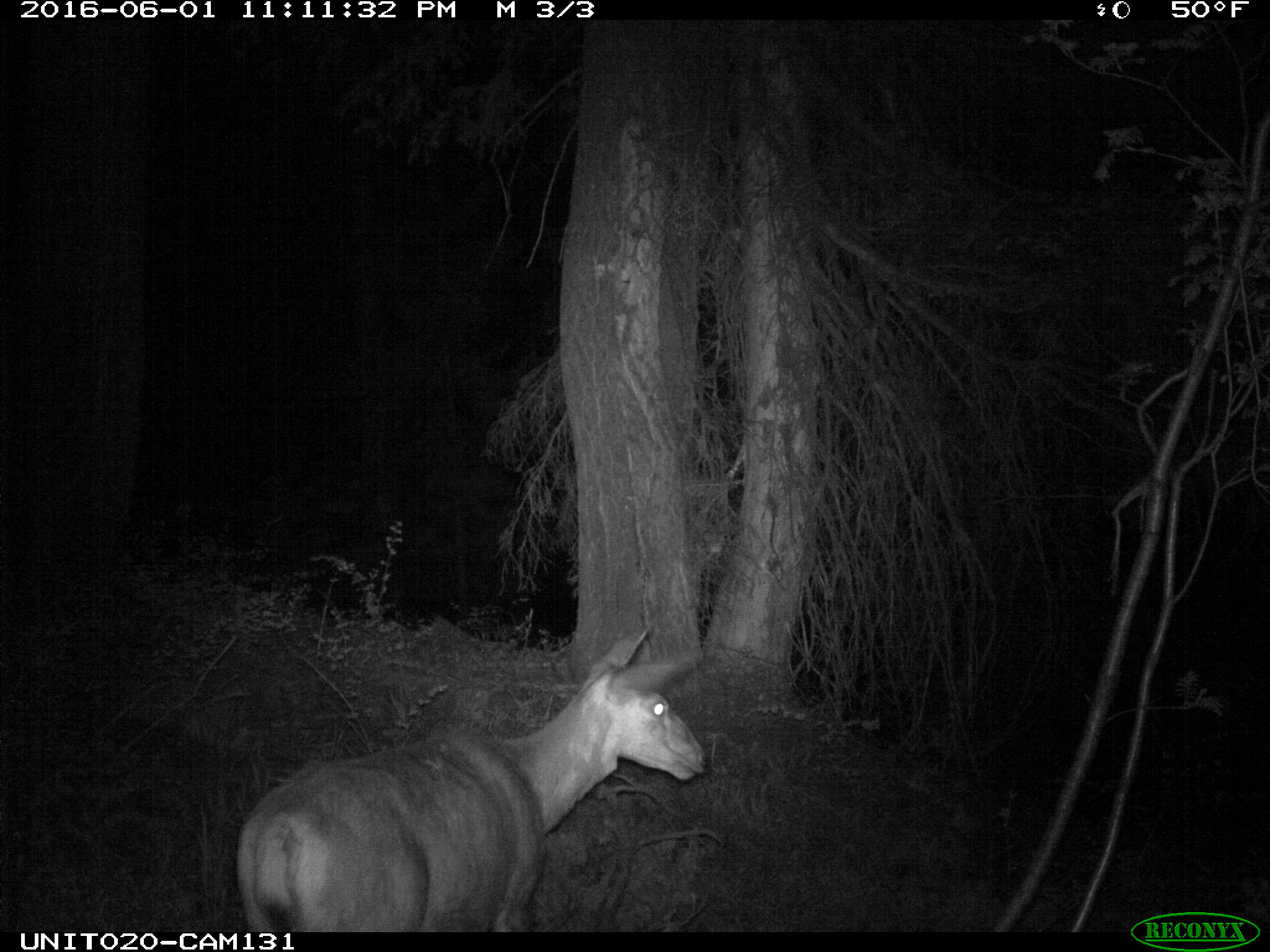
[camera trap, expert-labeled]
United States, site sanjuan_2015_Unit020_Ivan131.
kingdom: Animalia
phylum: Chordata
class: Mammalia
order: Artiodactyla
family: Cervidae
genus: Odocoileus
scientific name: Odocoileus hemionus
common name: mule deer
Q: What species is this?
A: Odocoileus hemionus (mule deer).